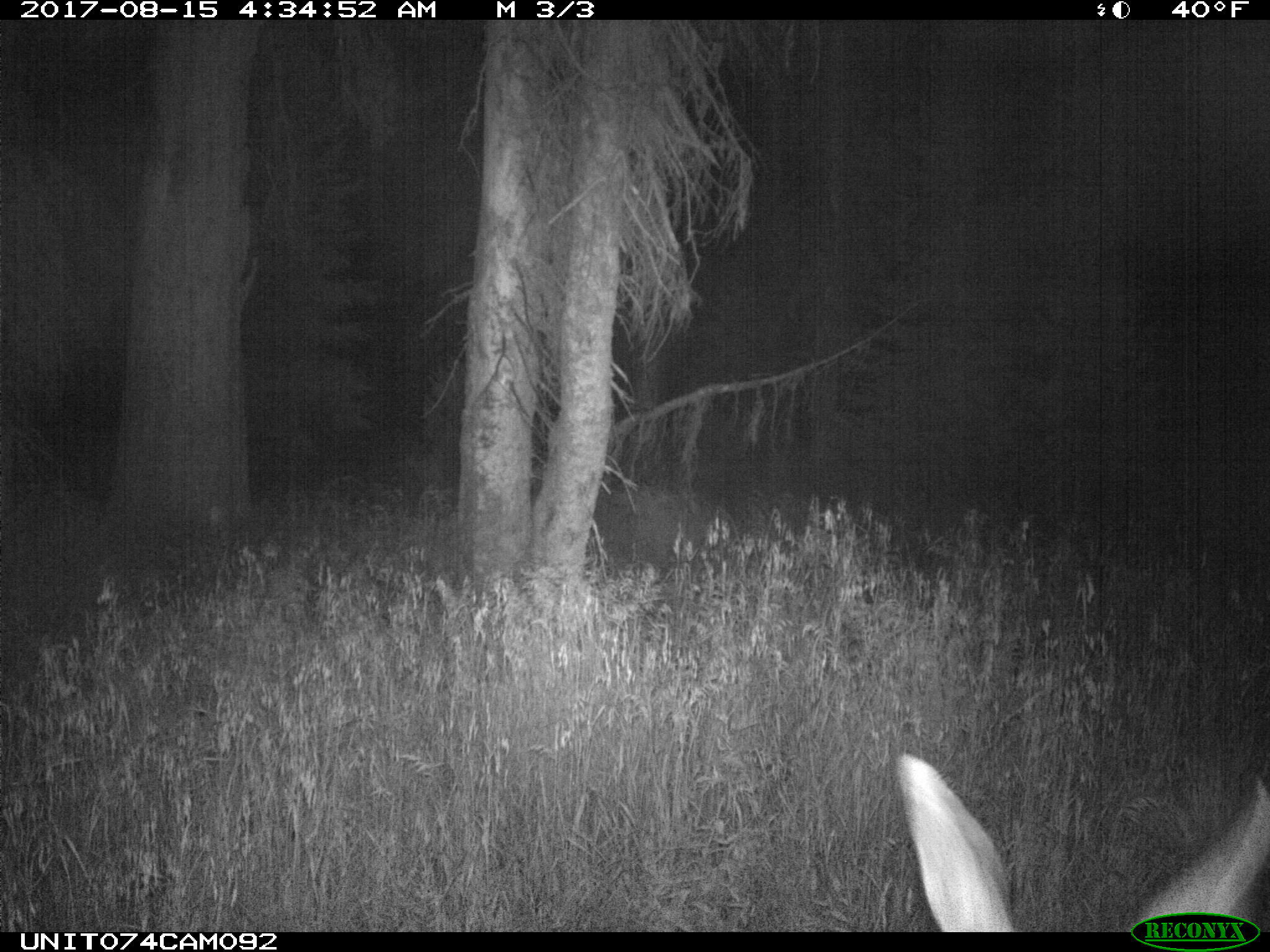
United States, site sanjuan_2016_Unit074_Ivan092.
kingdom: Animalia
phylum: Chordata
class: Mammalia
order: Artiodactyla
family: Cervidae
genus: Odocoileus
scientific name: Odocoileus hemionus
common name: mule deer